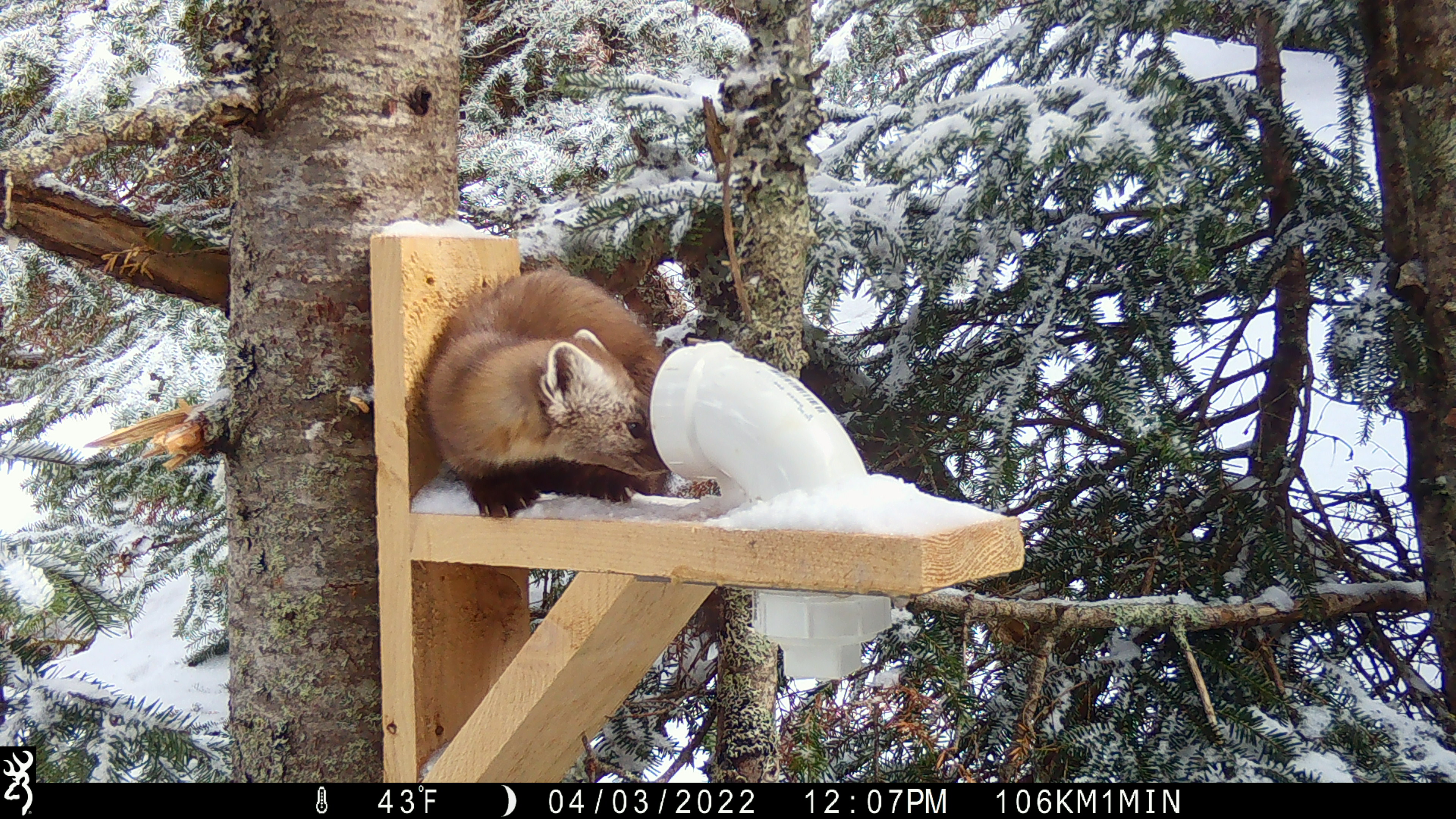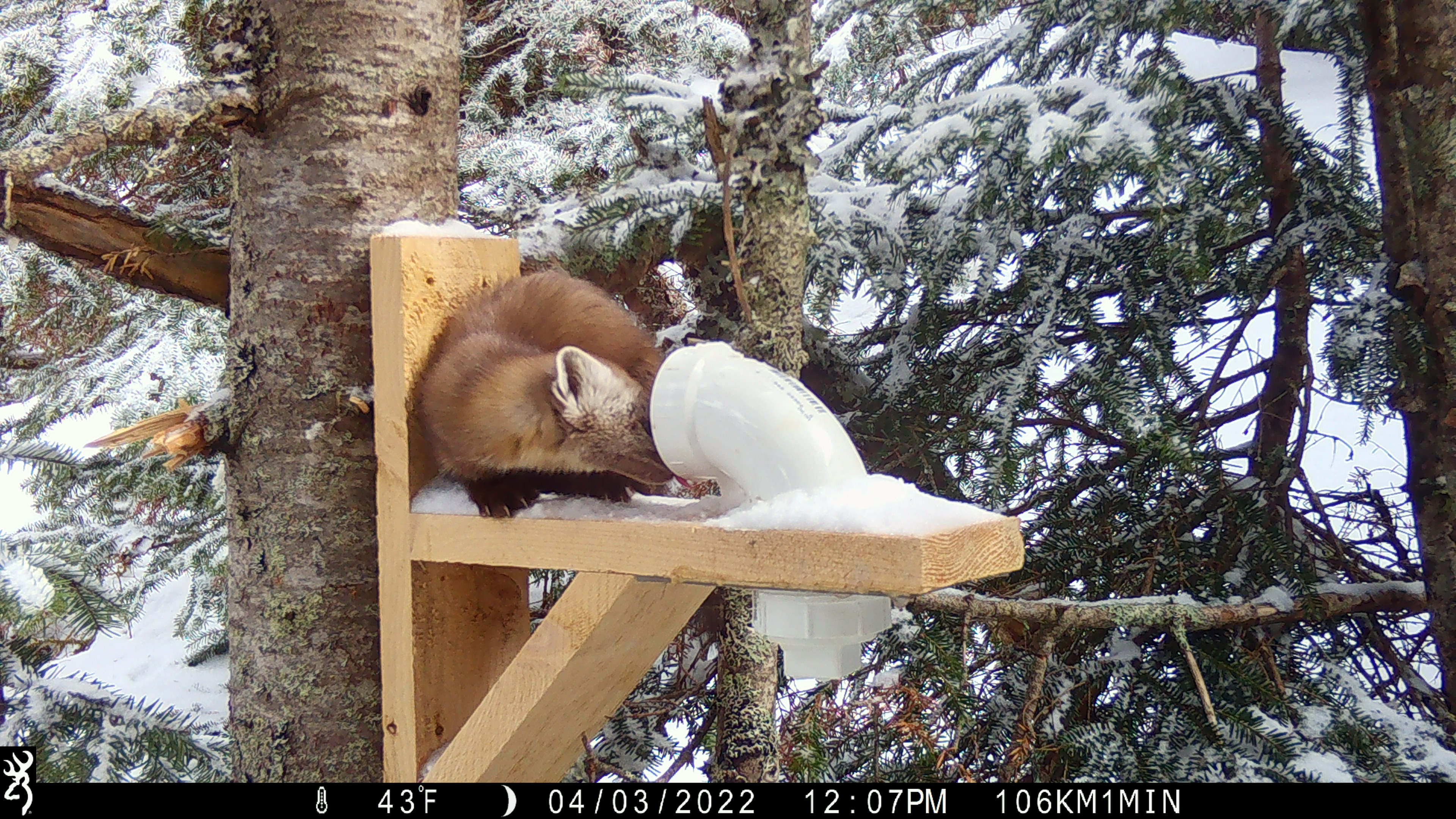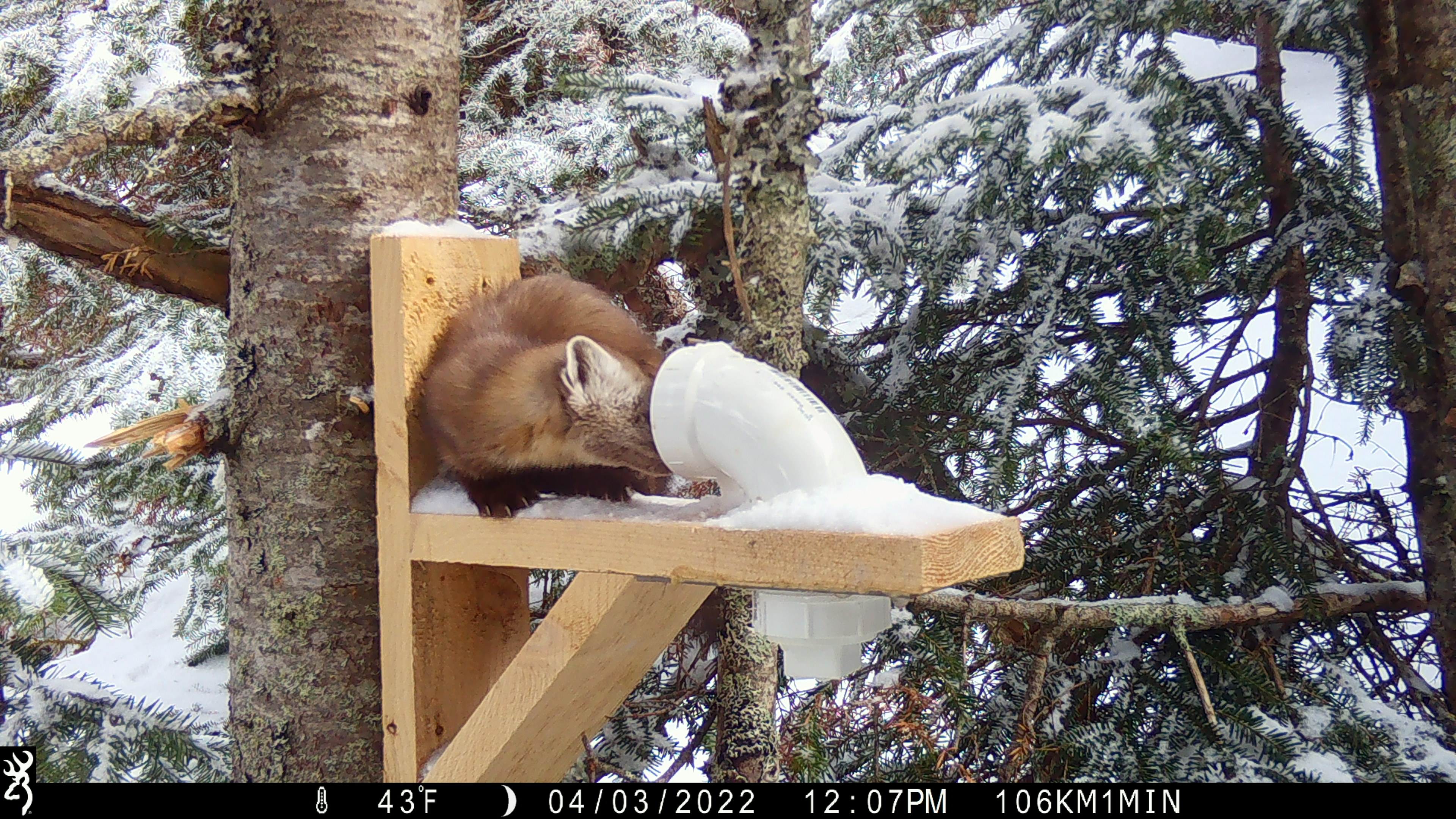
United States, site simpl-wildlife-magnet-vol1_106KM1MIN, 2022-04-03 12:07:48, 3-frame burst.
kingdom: Animalia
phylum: Chordata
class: Mammalia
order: Carnivora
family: Mustelidae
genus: Martes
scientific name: Martes americana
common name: american marten